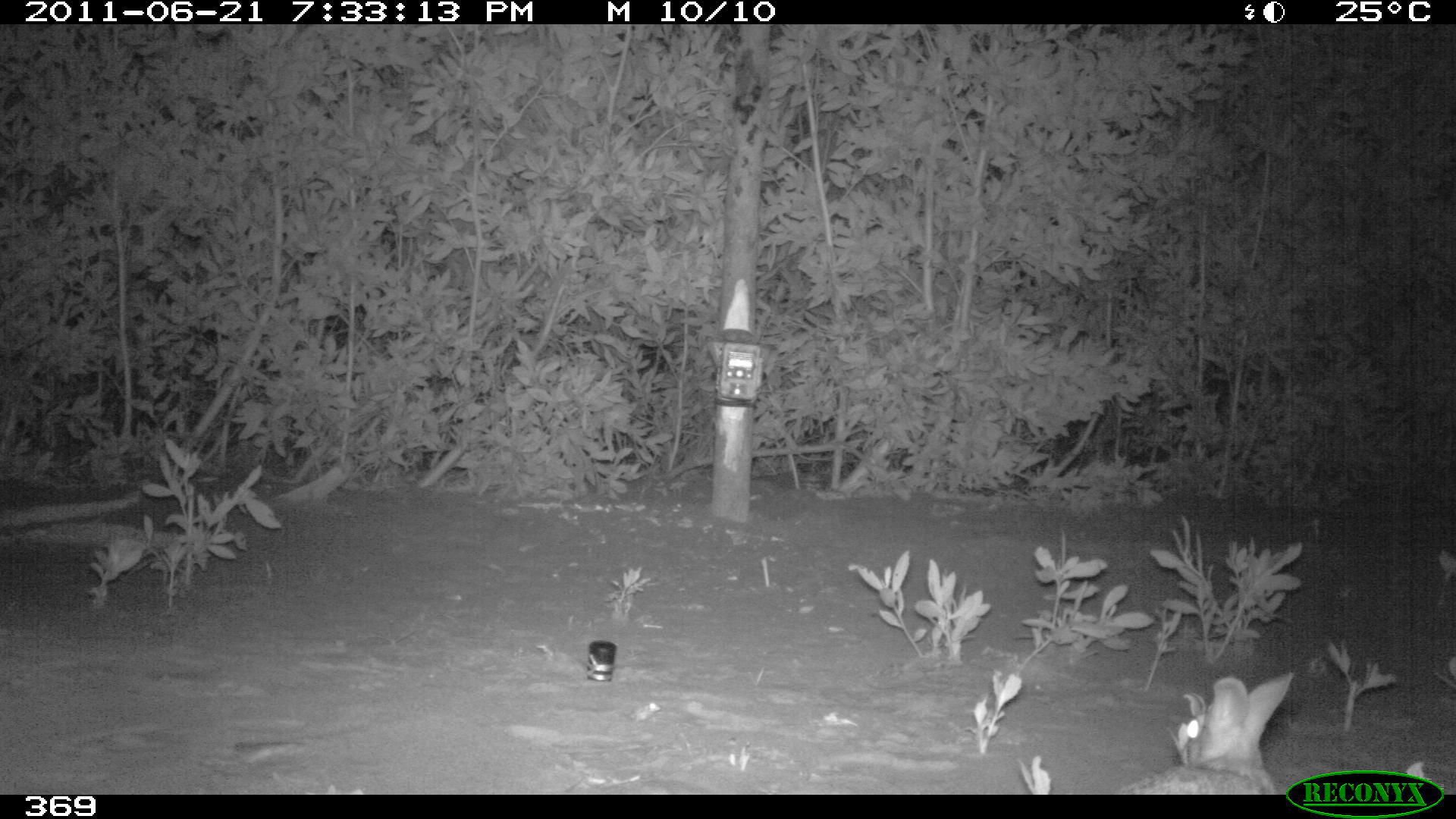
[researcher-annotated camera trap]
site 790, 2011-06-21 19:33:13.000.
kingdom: Animalia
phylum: Chordata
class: Mammalia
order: Lagomorpha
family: Leporidae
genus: Sylvilagus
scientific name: Sylvilagus brasiliensis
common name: tapeti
Sylvilagus brasiliensis (tapeti).